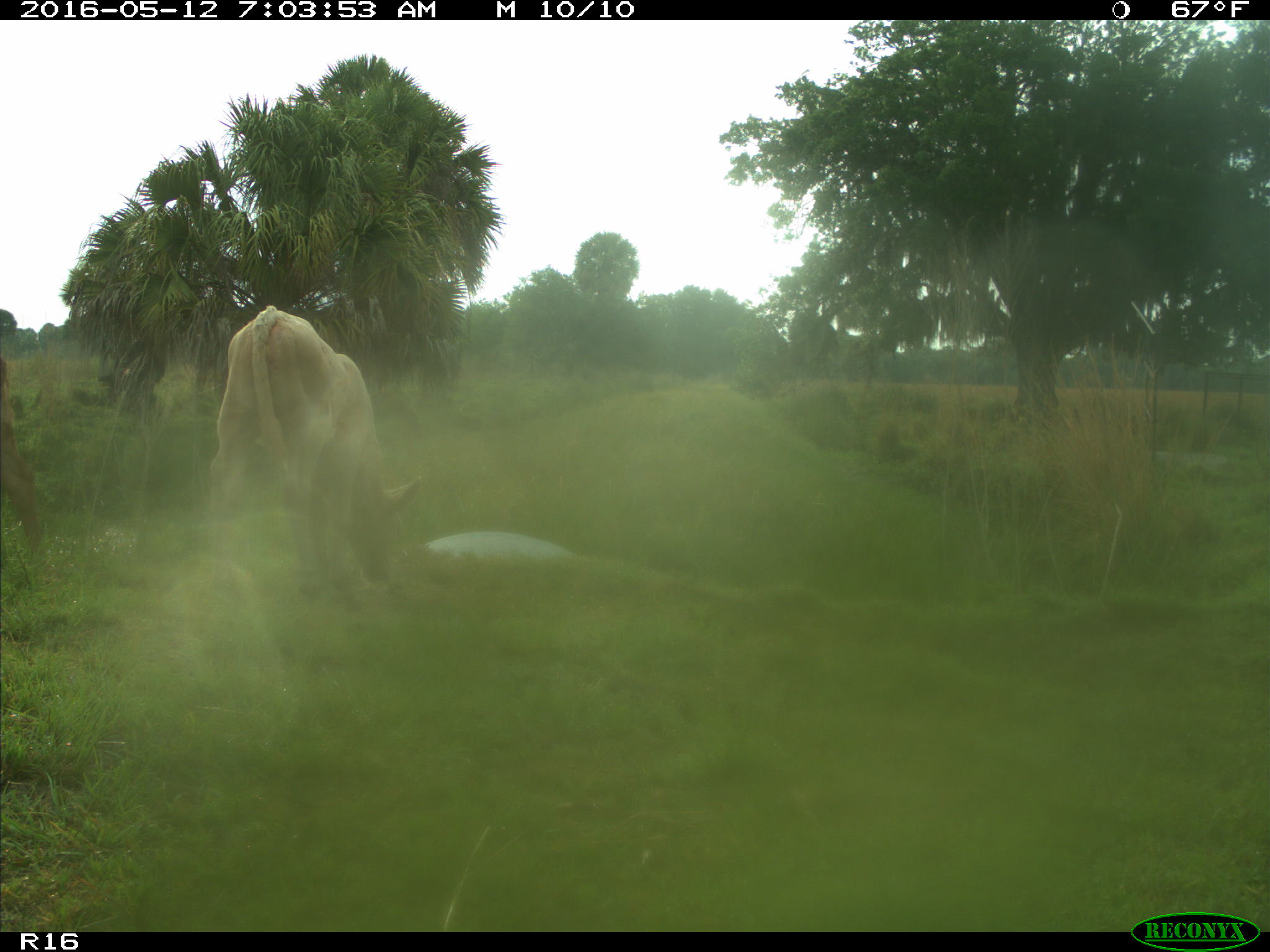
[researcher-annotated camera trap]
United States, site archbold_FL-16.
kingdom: Animalia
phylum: Chordata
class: Mammalia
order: Artiodactyla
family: Bovidae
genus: Bos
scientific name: Bos taurus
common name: domestic cow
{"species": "Bos taurus (domestic cow)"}